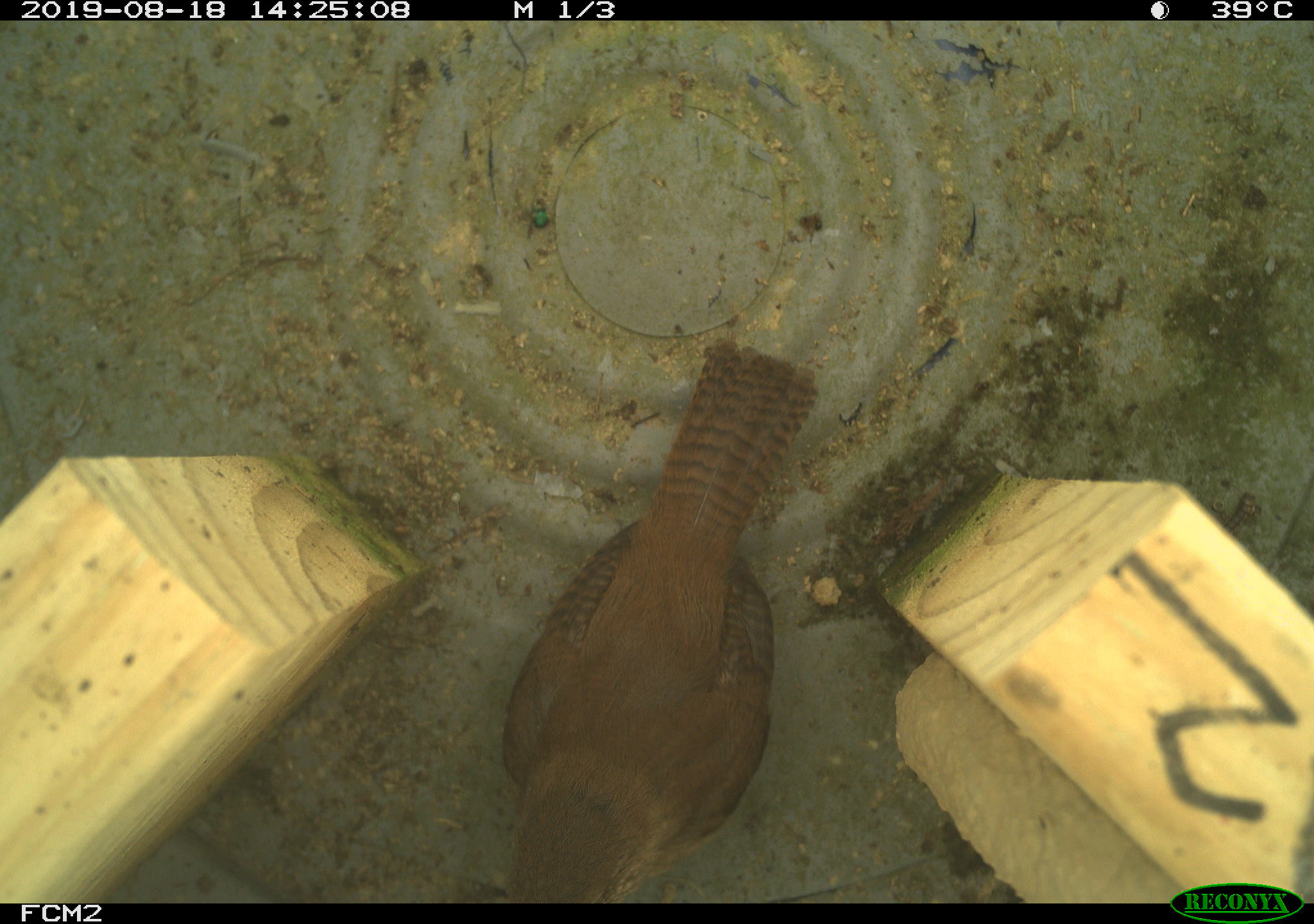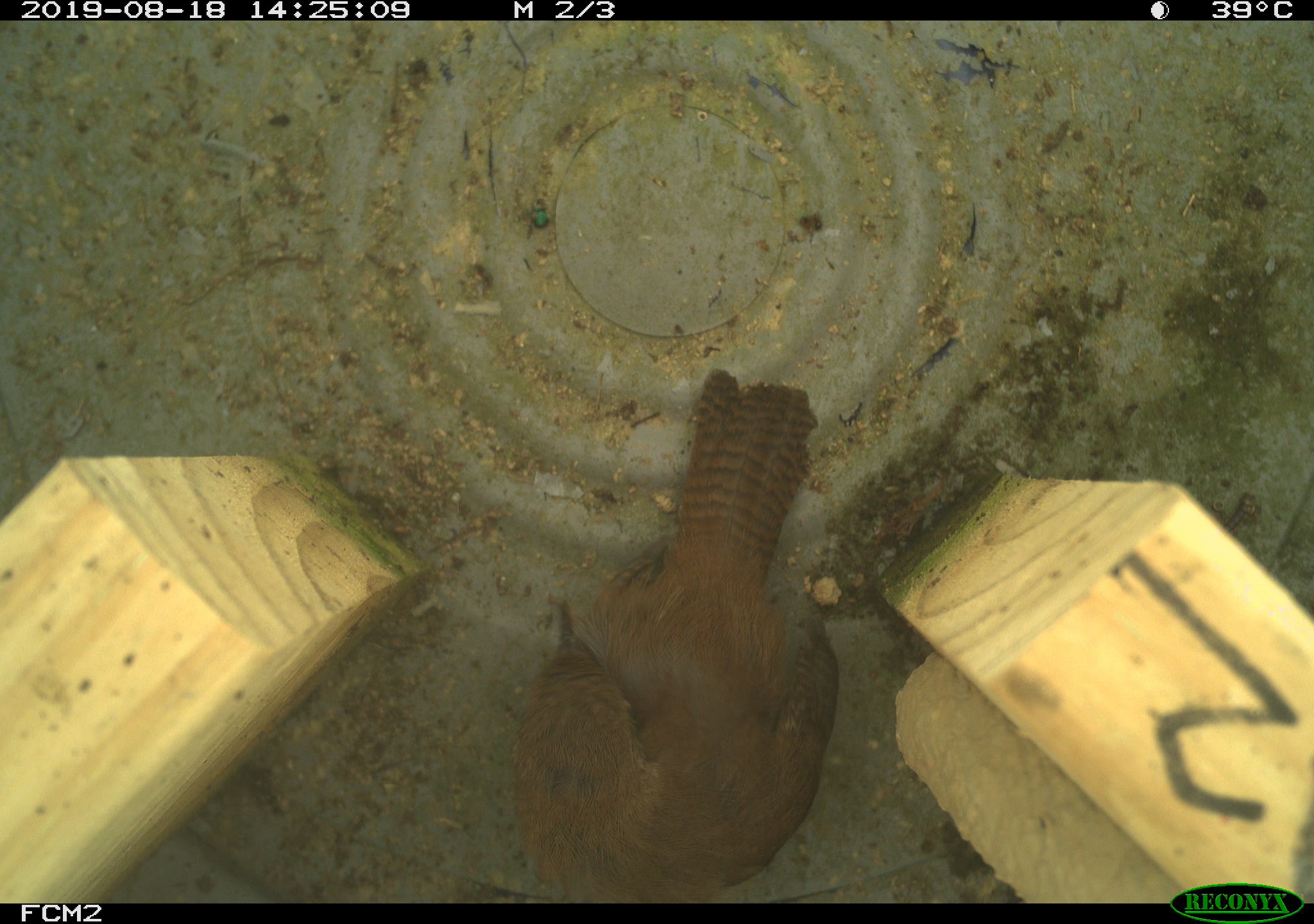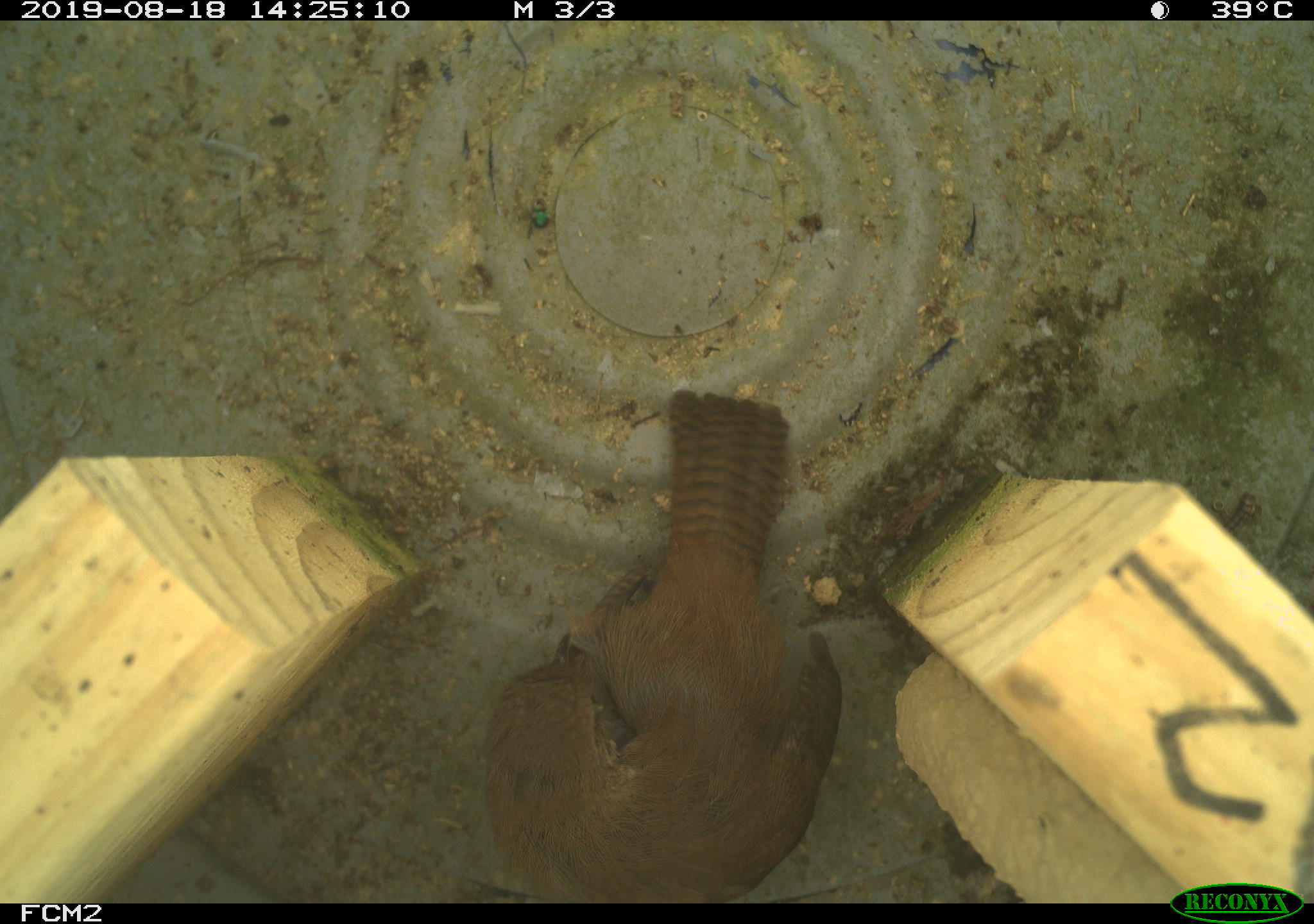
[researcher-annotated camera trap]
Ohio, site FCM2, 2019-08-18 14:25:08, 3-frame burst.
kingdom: Animalia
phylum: Chordata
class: Aves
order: Passeriformes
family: Troglodytidae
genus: Troglodytes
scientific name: Troglodytes aedon aedon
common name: northern house wren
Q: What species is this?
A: Northern house wren (Troglodytes aedon aedon).